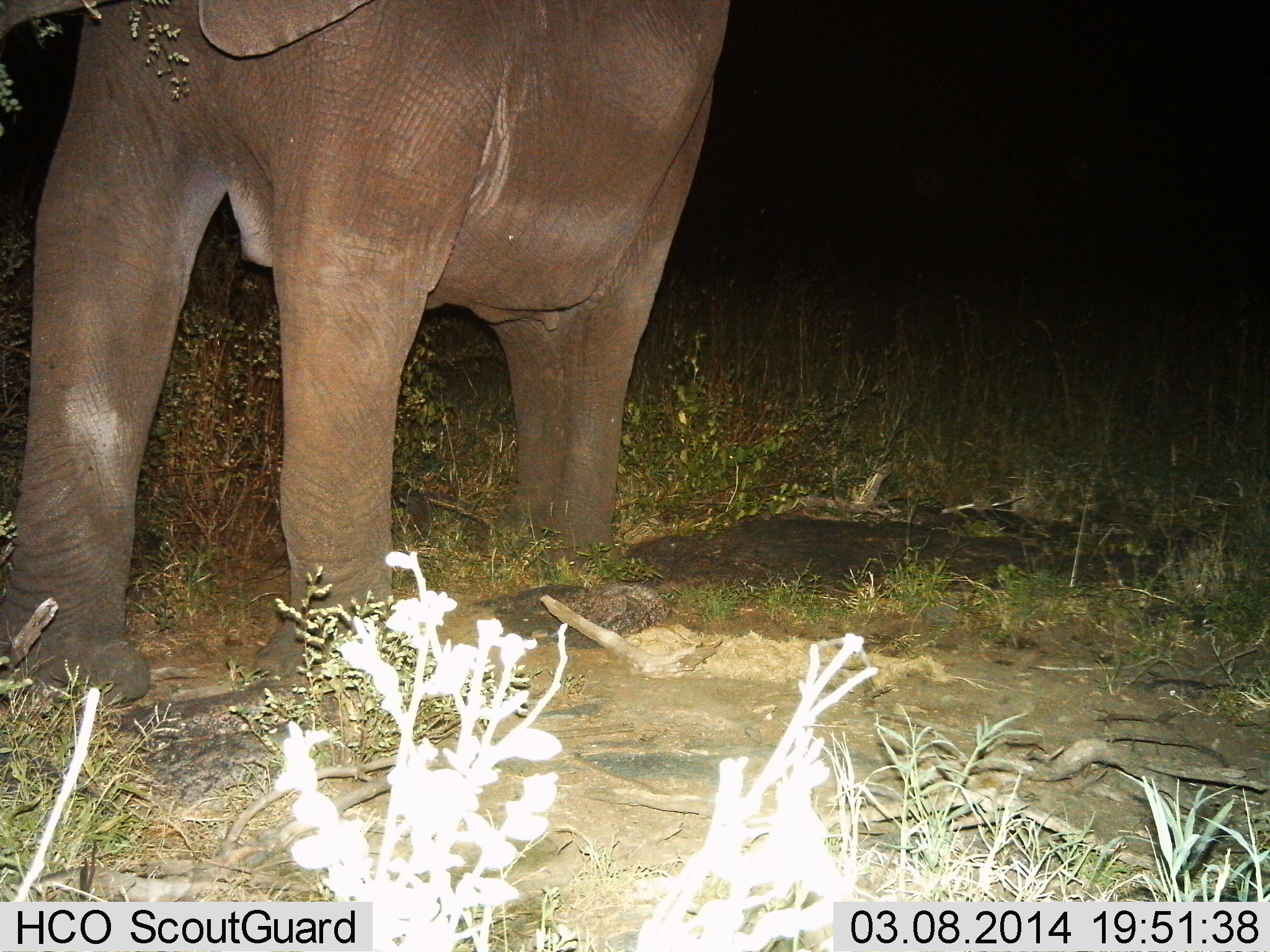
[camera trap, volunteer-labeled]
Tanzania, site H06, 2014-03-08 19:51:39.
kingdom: Animalia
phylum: Chordata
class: Mammalia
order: Proboscidea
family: Elephantidae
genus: Loxodonta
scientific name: Loxodonta africana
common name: african bush elephant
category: elephant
Elephant (african bush elephant) (Loxodonta africana), count 1. Behavior (volunteer vote fractions): standing 70%, resting 0%, moving 30%, interacting 0%. Young present (vote fraction): 0%. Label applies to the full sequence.